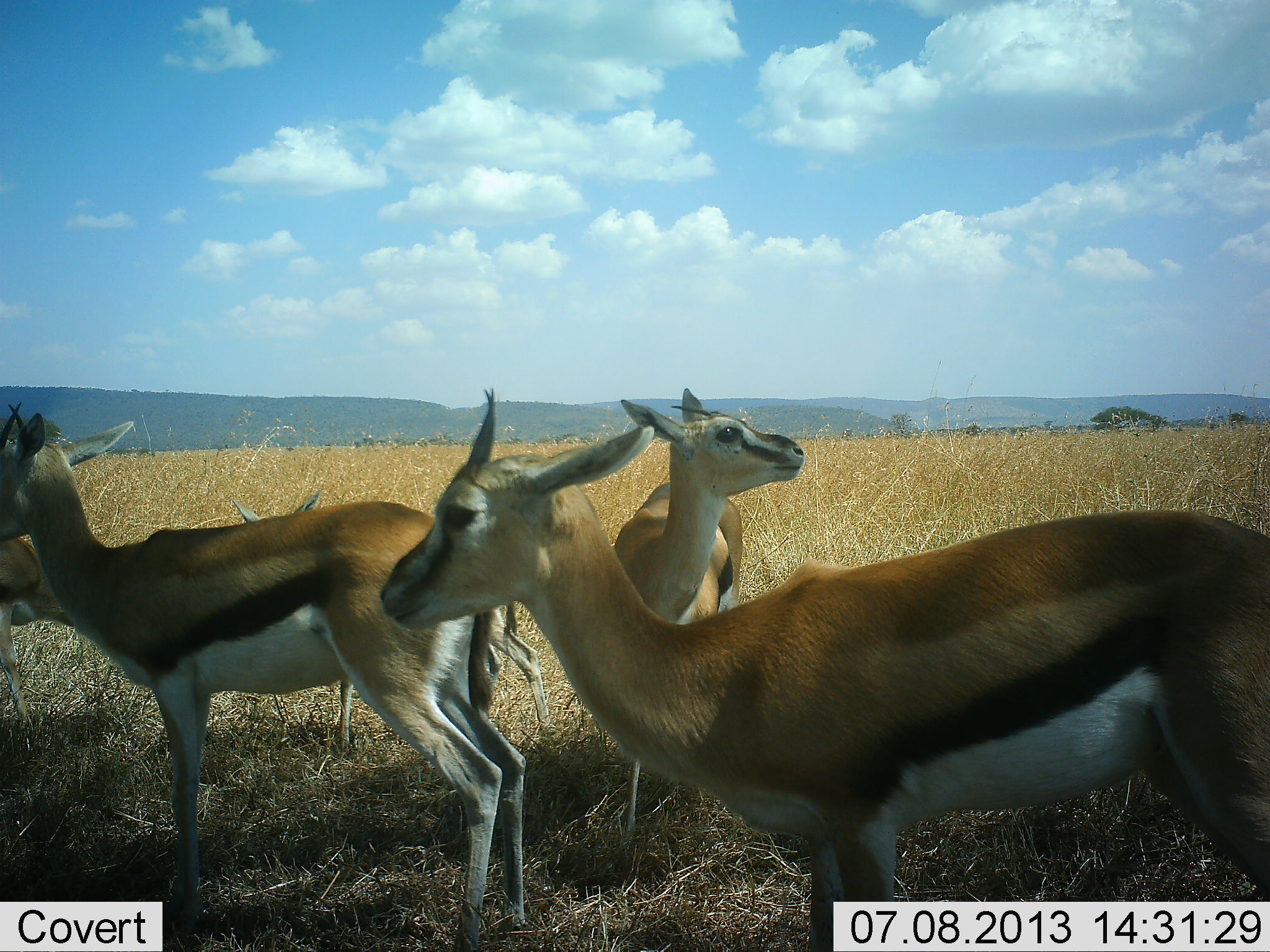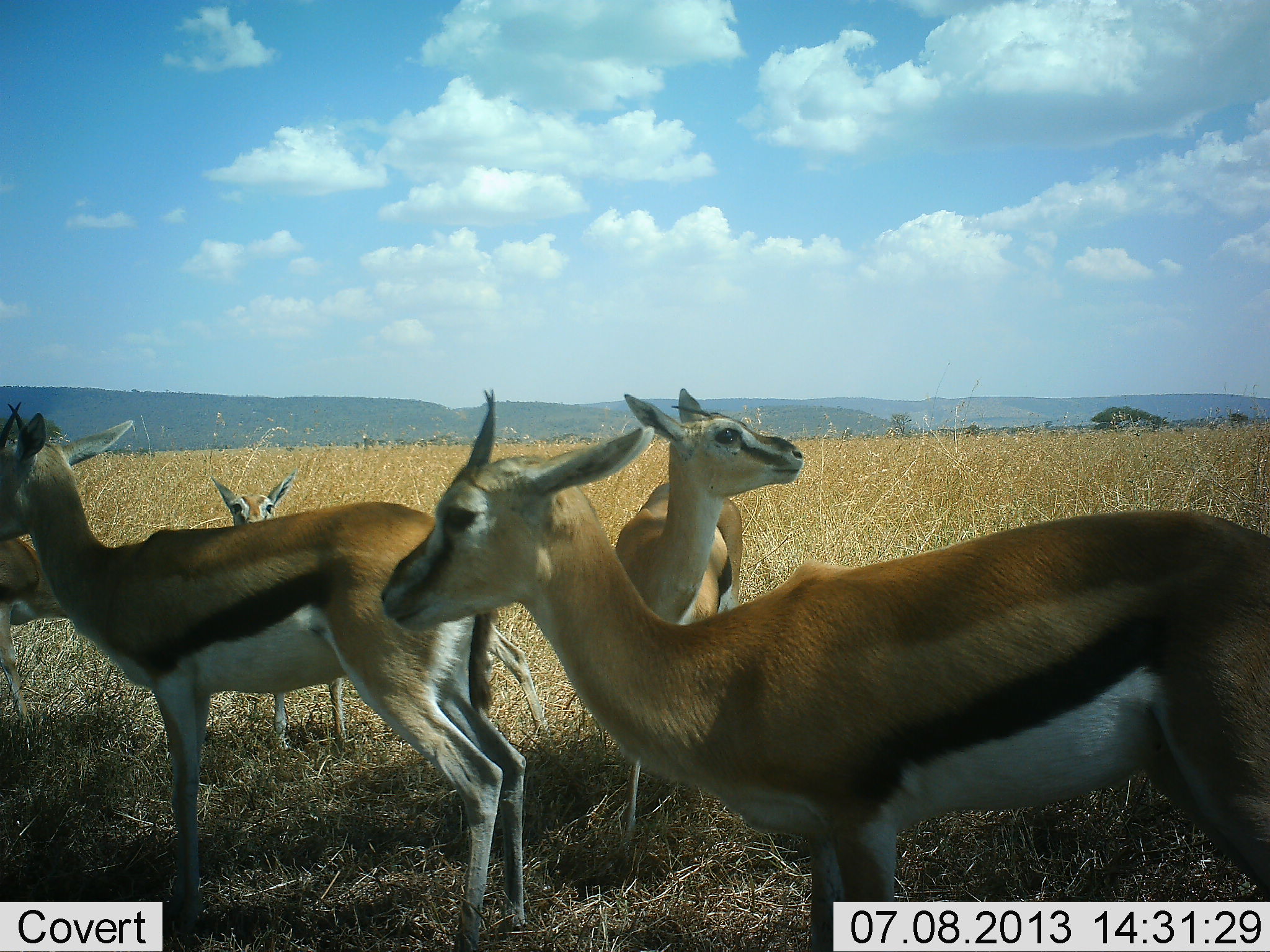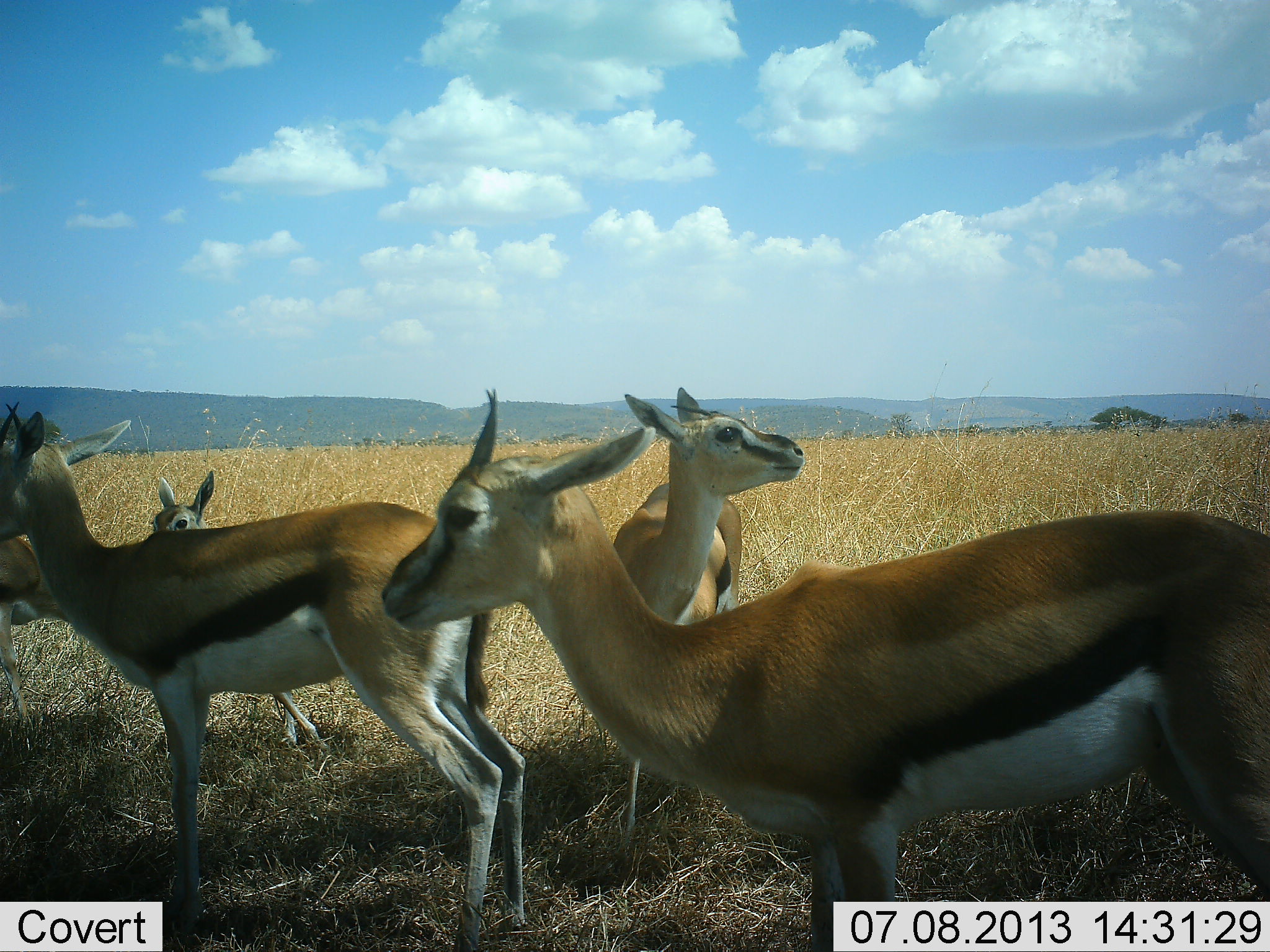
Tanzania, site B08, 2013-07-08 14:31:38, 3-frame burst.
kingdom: Animalia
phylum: Chordata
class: Mammalia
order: Artiodactyla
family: Bovidae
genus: Eudorcas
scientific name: Eudorcas thomsonii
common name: thomson's gazelle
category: gazellethomsons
Gazellethomsons (thomson's gazelle) (Eudorcas thomsonii), count 5. Behavior (volunteer vote fractions): standing 100%, resting 6%, moving 33%, interacting 11%. Young present (vote fraction): 50%. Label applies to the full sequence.